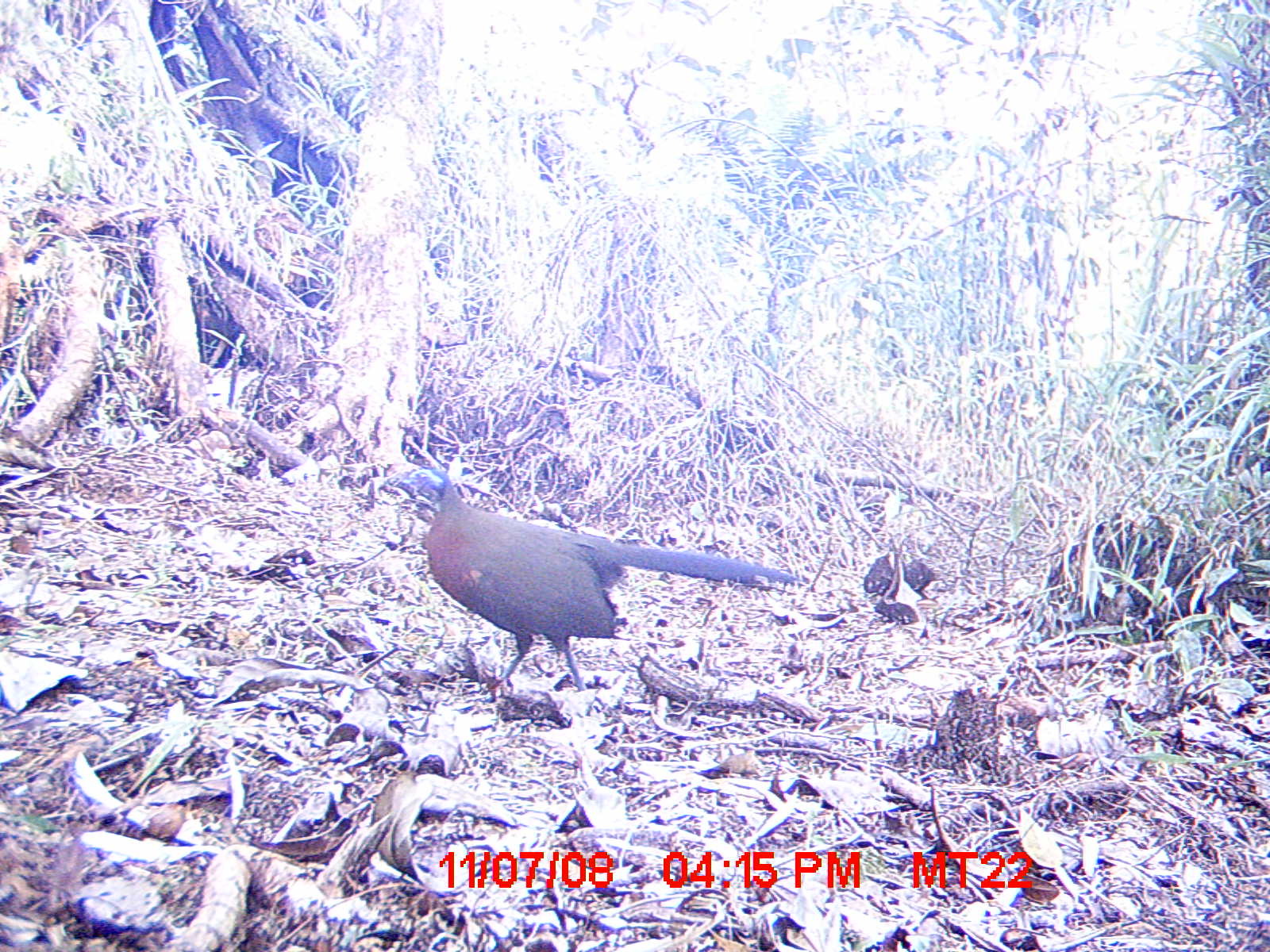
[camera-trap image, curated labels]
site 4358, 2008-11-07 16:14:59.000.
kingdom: Animalia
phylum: Chordata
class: Aves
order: Cuculiformes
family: Cuculidae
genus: Coua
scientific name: Coua serriana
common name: red-breasted coua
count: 1